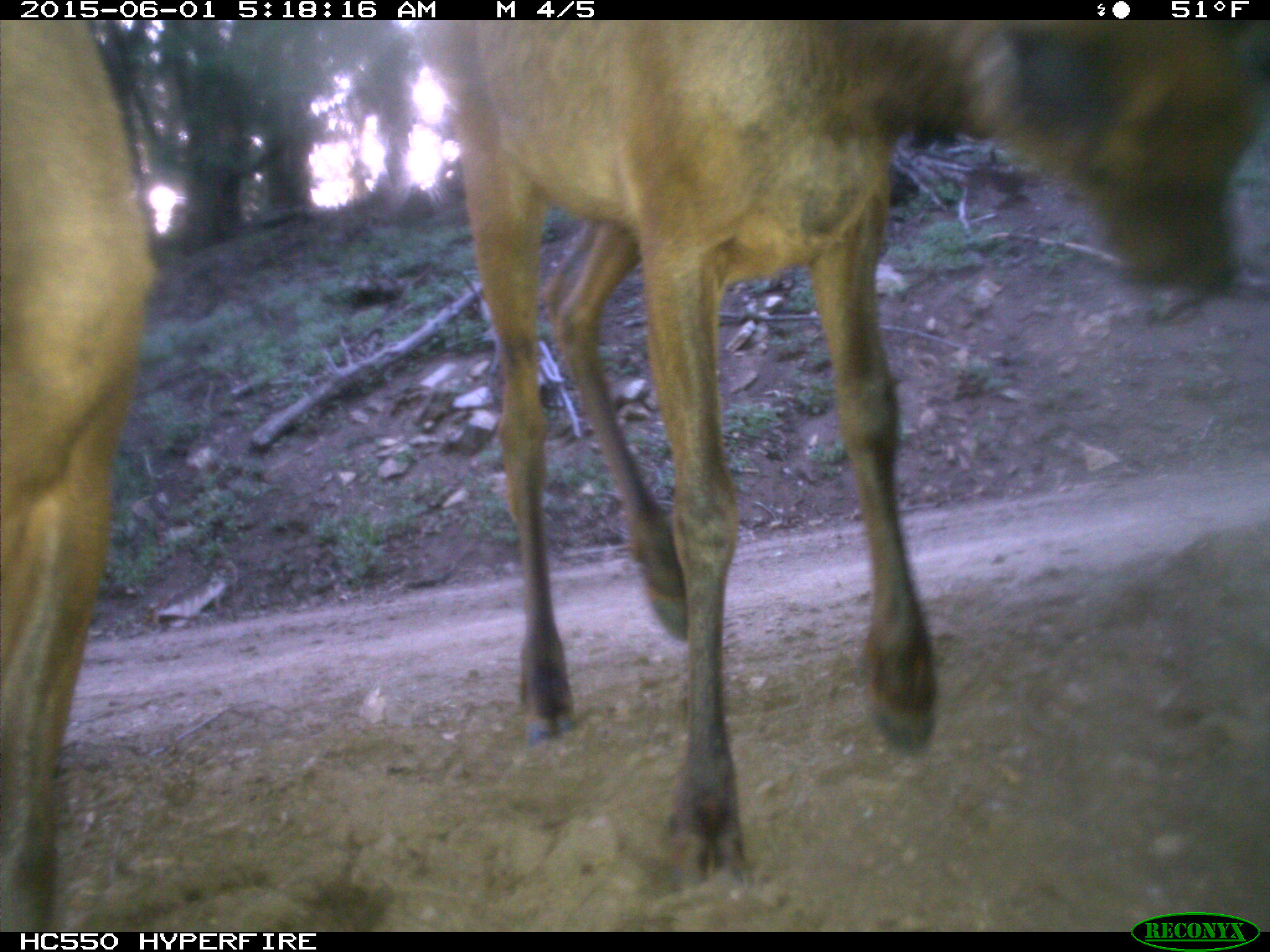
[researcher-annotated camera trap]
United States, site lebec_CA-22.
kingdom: Animalia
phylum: Chordata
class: Mammalia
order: Artiodactyla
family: Cervidae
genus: Cervus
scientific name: Cervus canadensis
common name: elk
Cervus canadensis (elk).